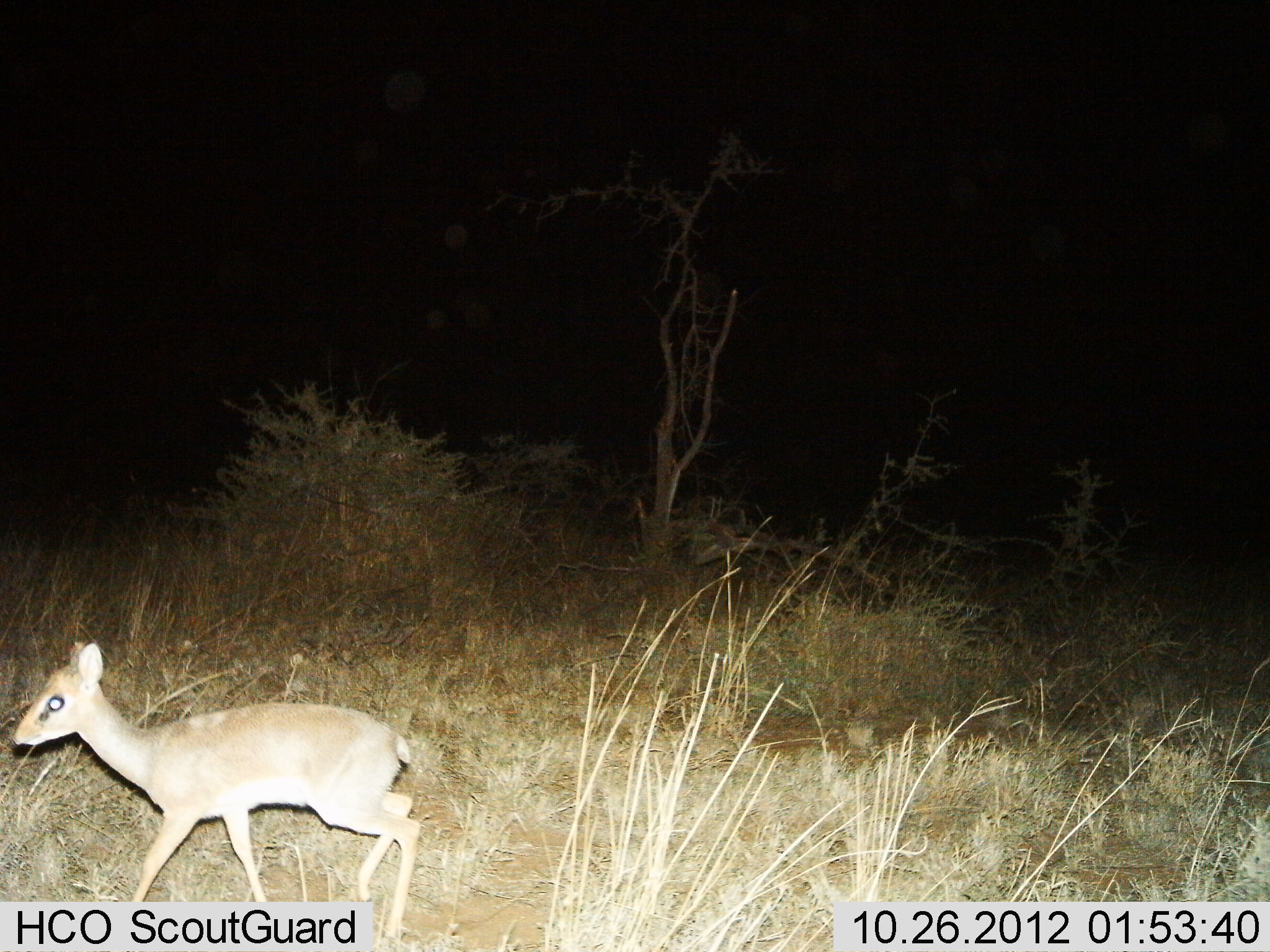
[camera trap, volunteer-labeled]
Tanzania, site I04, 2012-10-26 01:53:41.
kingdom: Animalia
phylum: Chordata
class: Mammalia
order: Artiodactyla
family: Bovidae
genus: Madoqua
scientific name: Madoqua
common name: dikdik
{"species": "dikdik (Madoqua)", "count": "1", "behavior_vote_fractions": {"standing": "10%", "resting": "0%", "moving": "90%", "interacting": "0%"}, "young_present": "10%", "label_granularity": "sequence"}